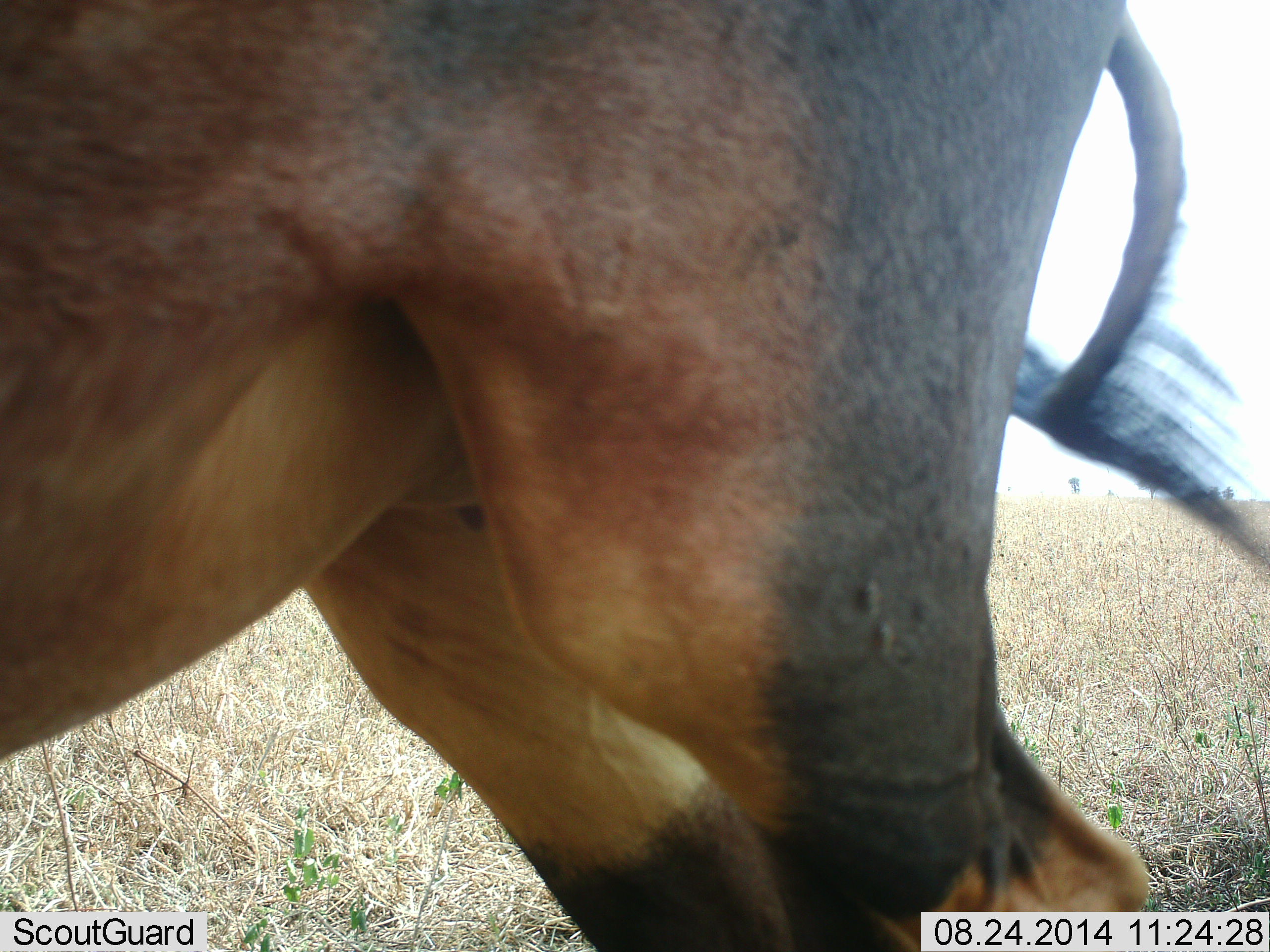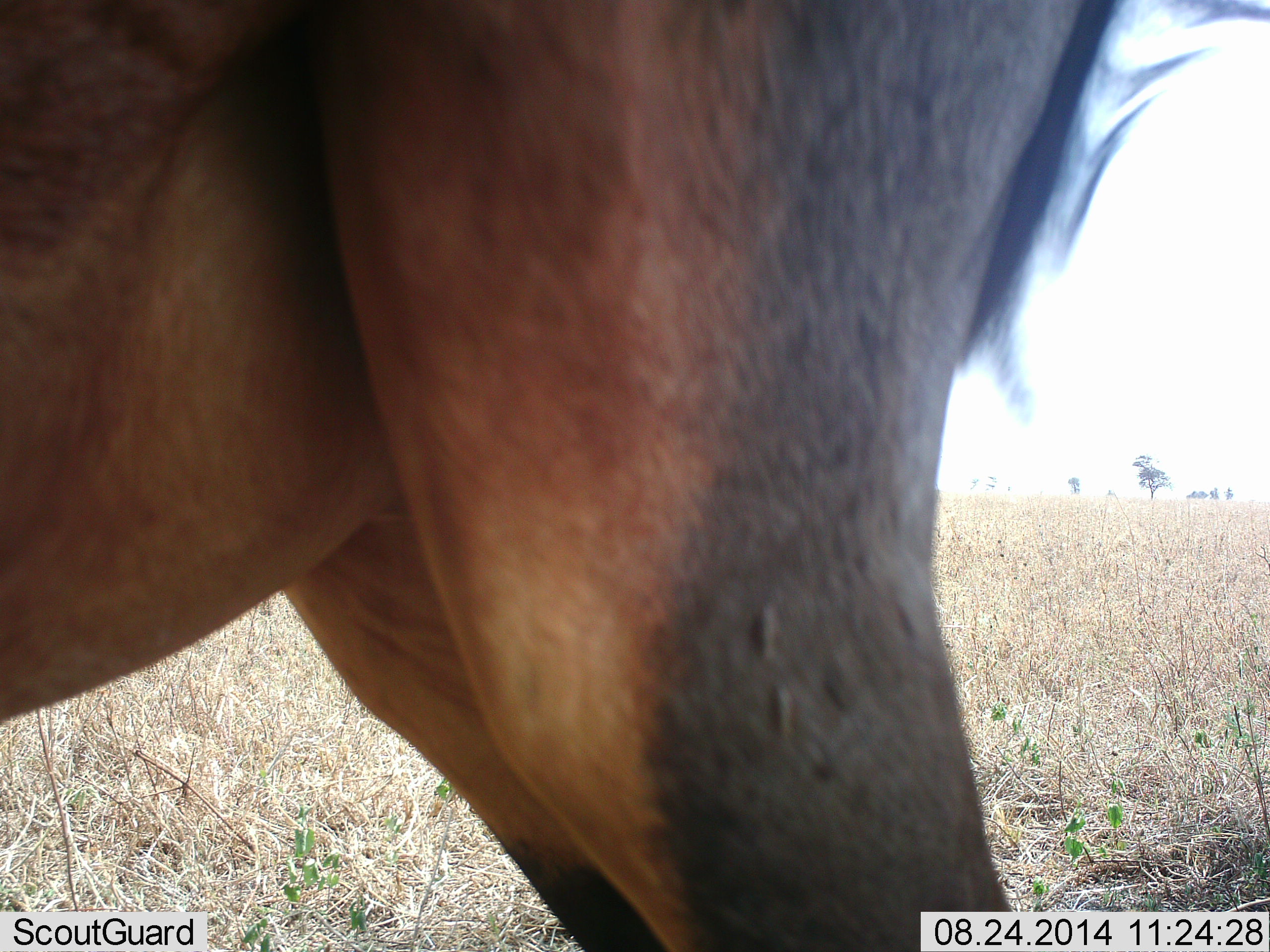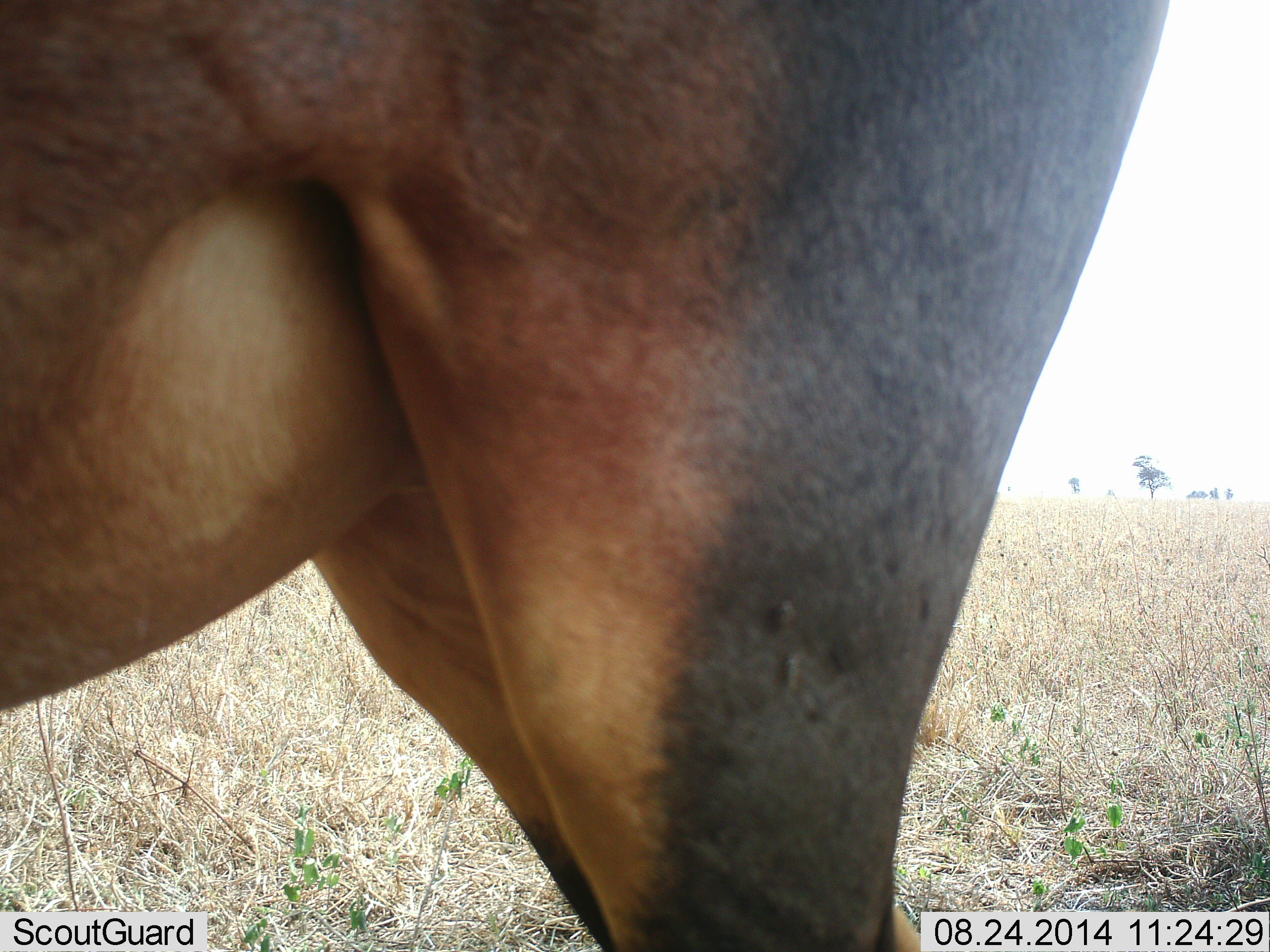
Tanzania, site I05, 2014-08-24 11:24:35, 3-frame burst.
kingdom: Animalia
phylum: Chordata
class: Mammalia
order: Artiodactyla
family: Bovidae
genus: Damaliscus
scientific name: Damaliscus lunatus jimela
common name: topi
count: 1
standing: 80%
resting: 0%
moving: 20%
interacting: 0%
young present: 0%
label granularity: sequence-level